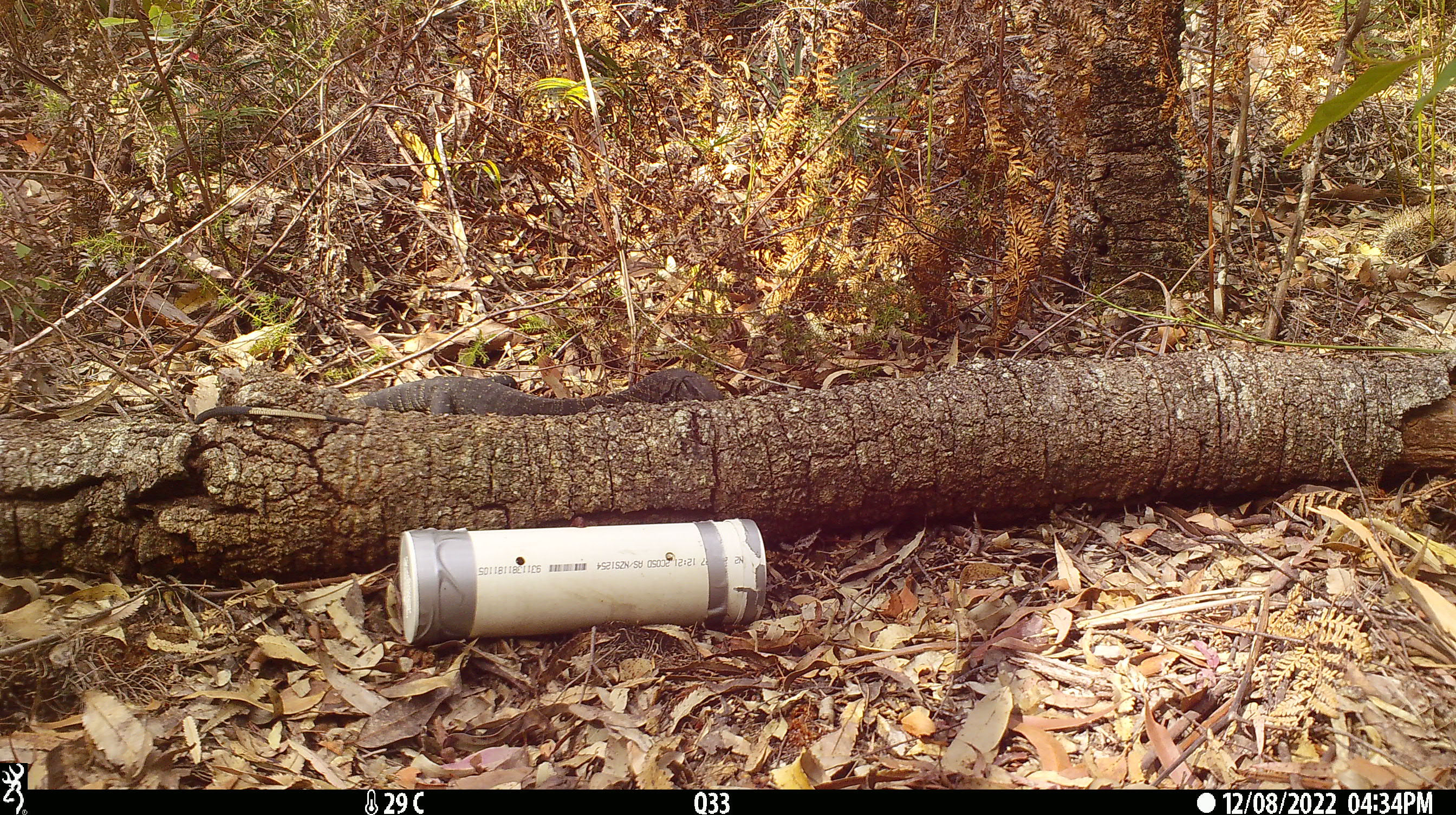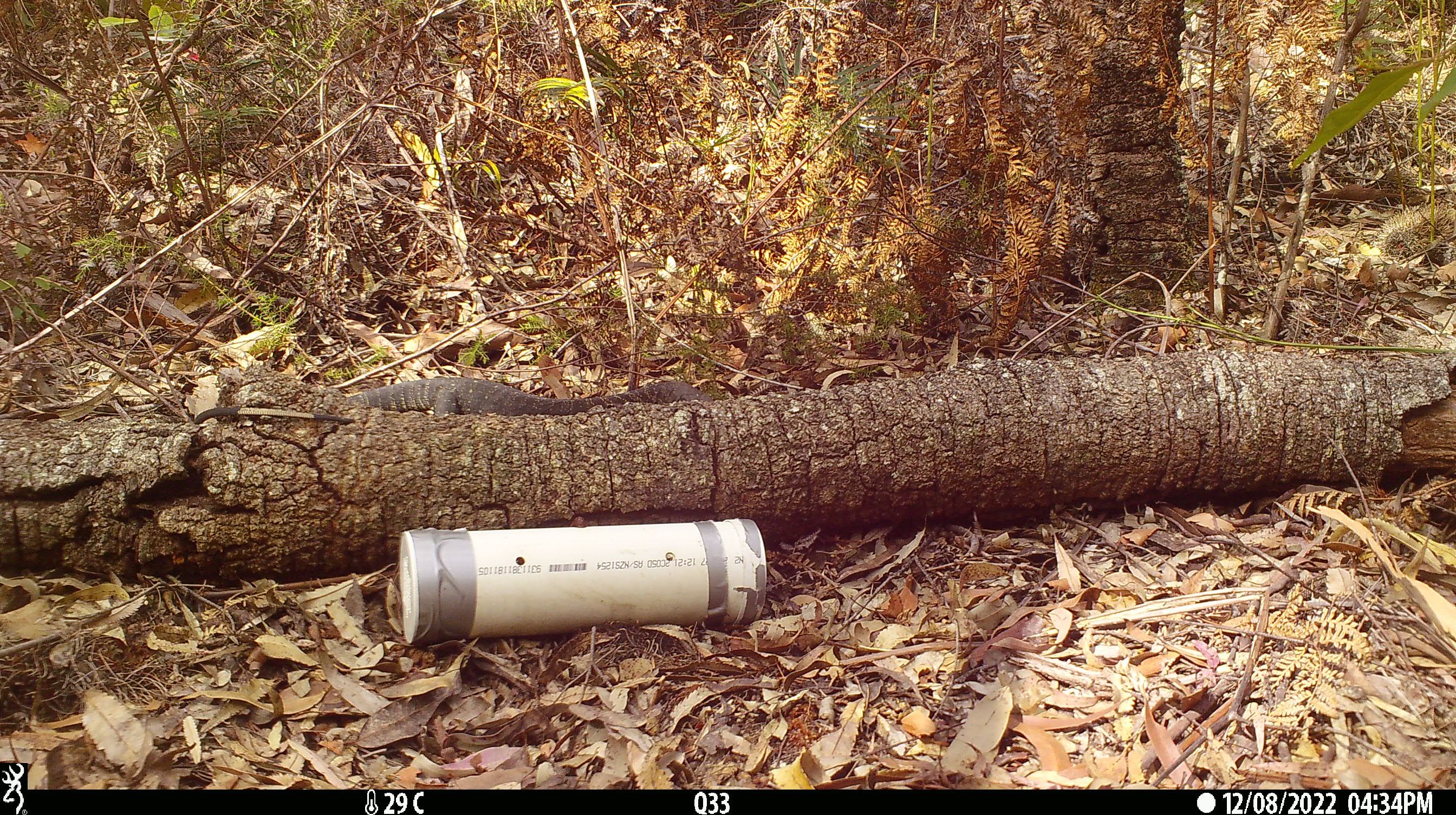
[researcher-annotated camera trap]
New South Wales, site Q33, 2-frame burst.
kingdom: Animalia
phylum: Chordata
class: Reptilia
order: Squamata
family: Varanidae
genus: Varanus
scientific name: Varanus varius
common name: lace monitor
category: goanna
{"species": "goanna (lace monitor) (Varanus varius)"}